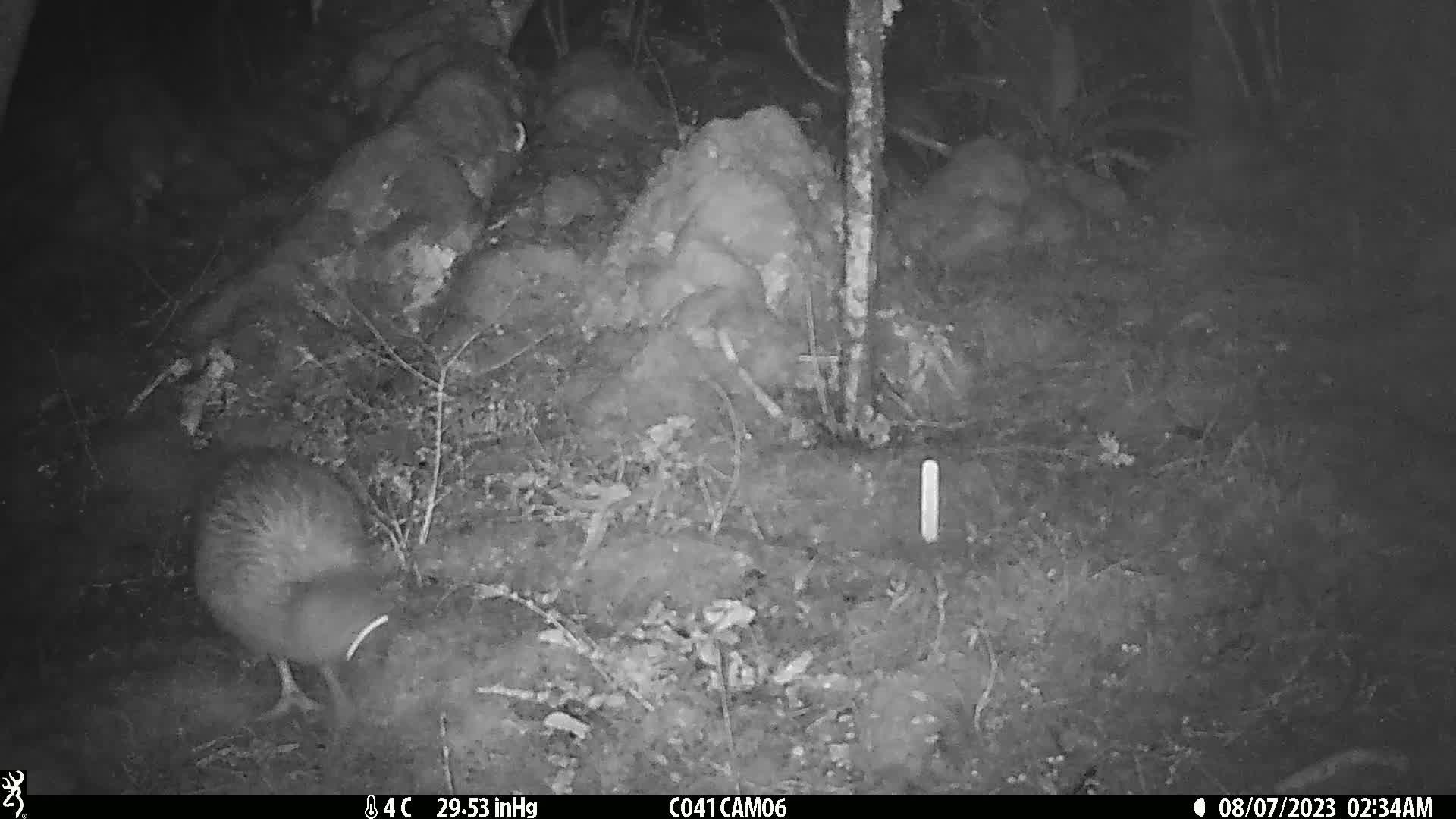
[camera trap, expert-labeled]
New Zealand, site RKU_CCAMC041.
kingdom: Animalia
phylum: Chordata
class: Aves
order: Apterygiformes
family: Apterygidae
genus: Apteryx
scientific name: Apteryx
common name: kiwi